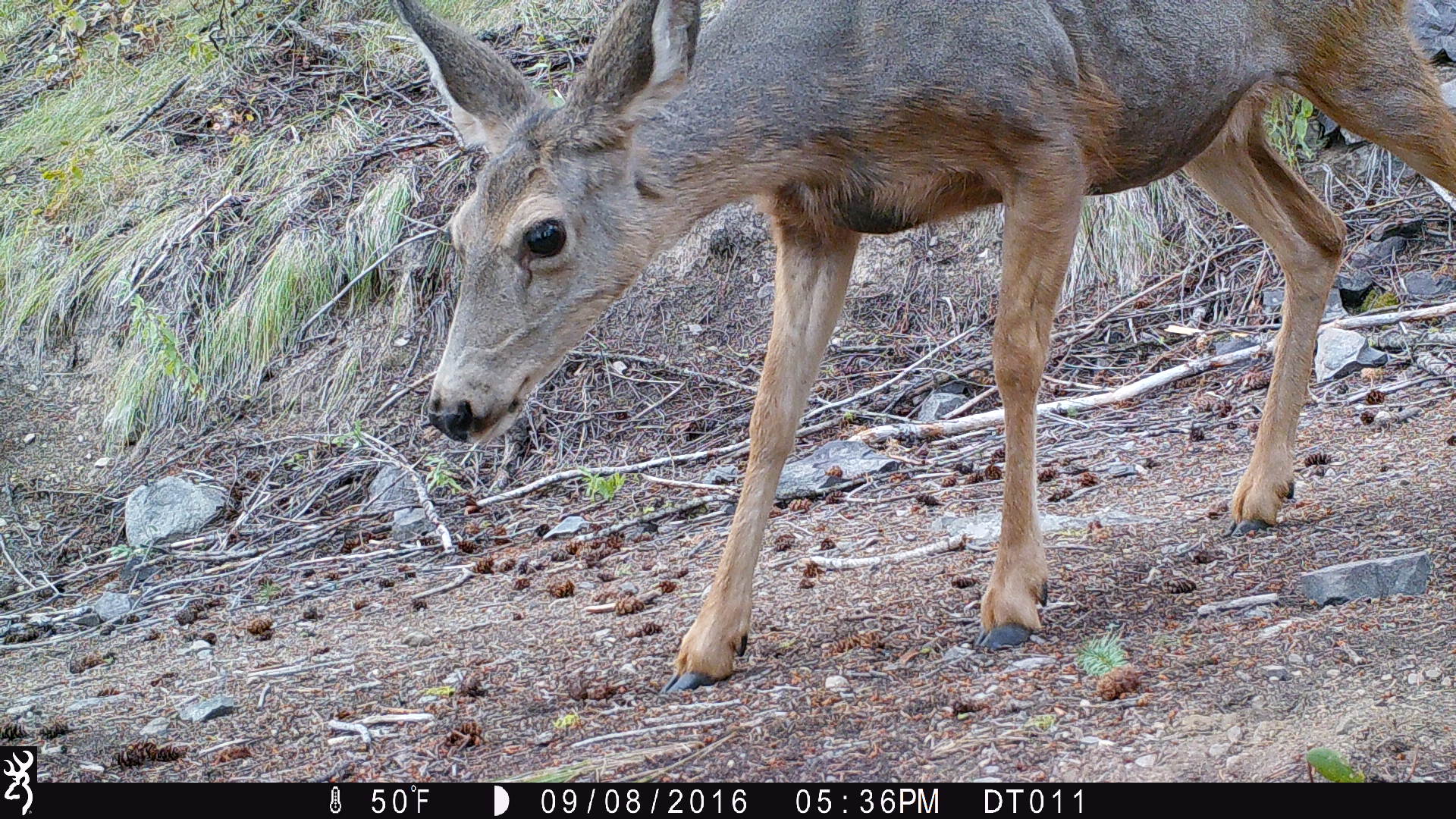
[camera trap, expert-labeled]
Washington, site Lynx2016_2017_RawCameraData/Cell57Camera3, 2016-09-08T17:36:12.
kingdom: Animalia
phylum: Chordata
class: Mammalia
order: Artiodactyla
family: Cervidae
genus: Odocoileus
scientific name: Odocoileus hemionus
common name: mule deer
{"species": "Odocoileus hemionus (mule deer)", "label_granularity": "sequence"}